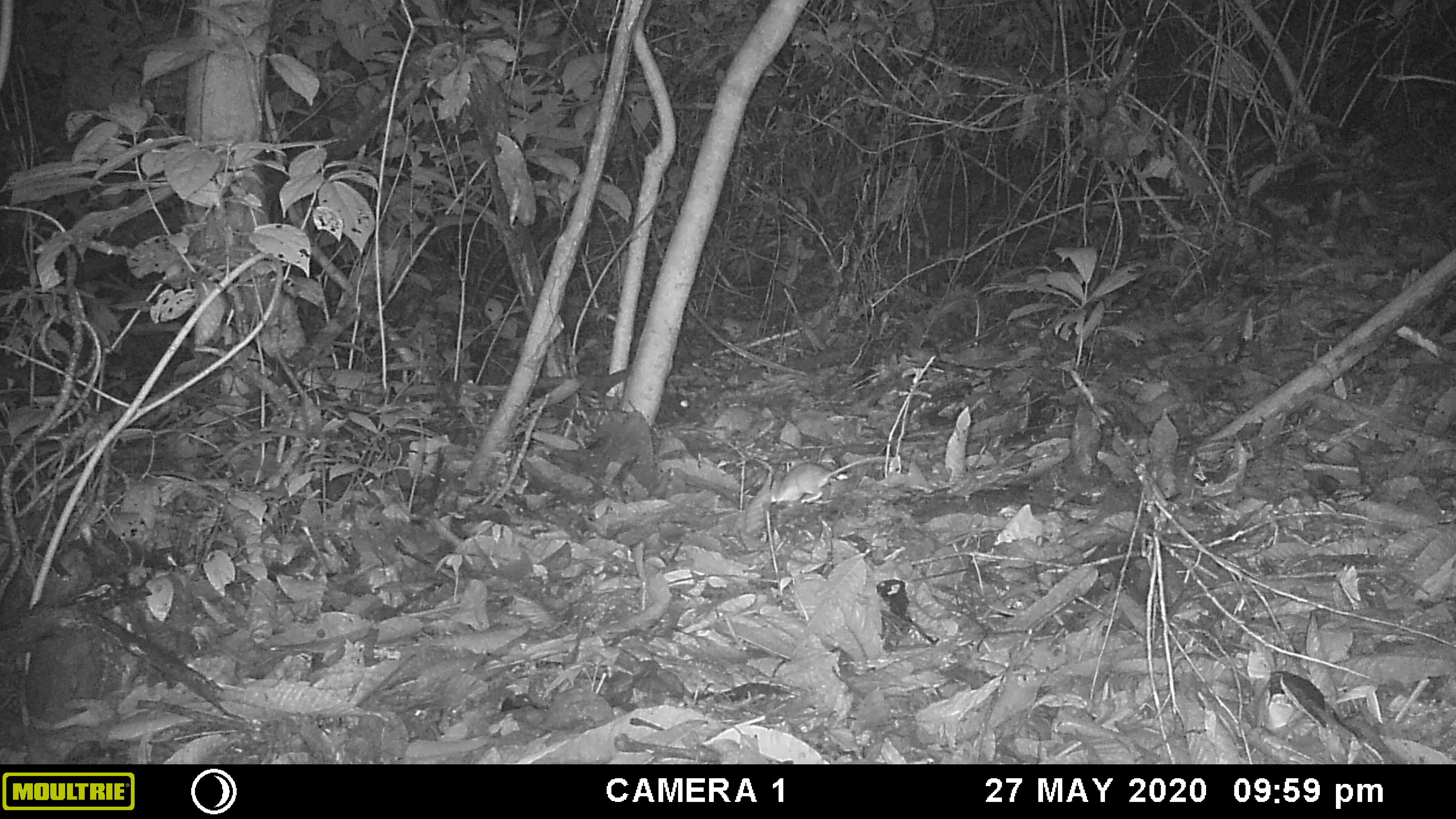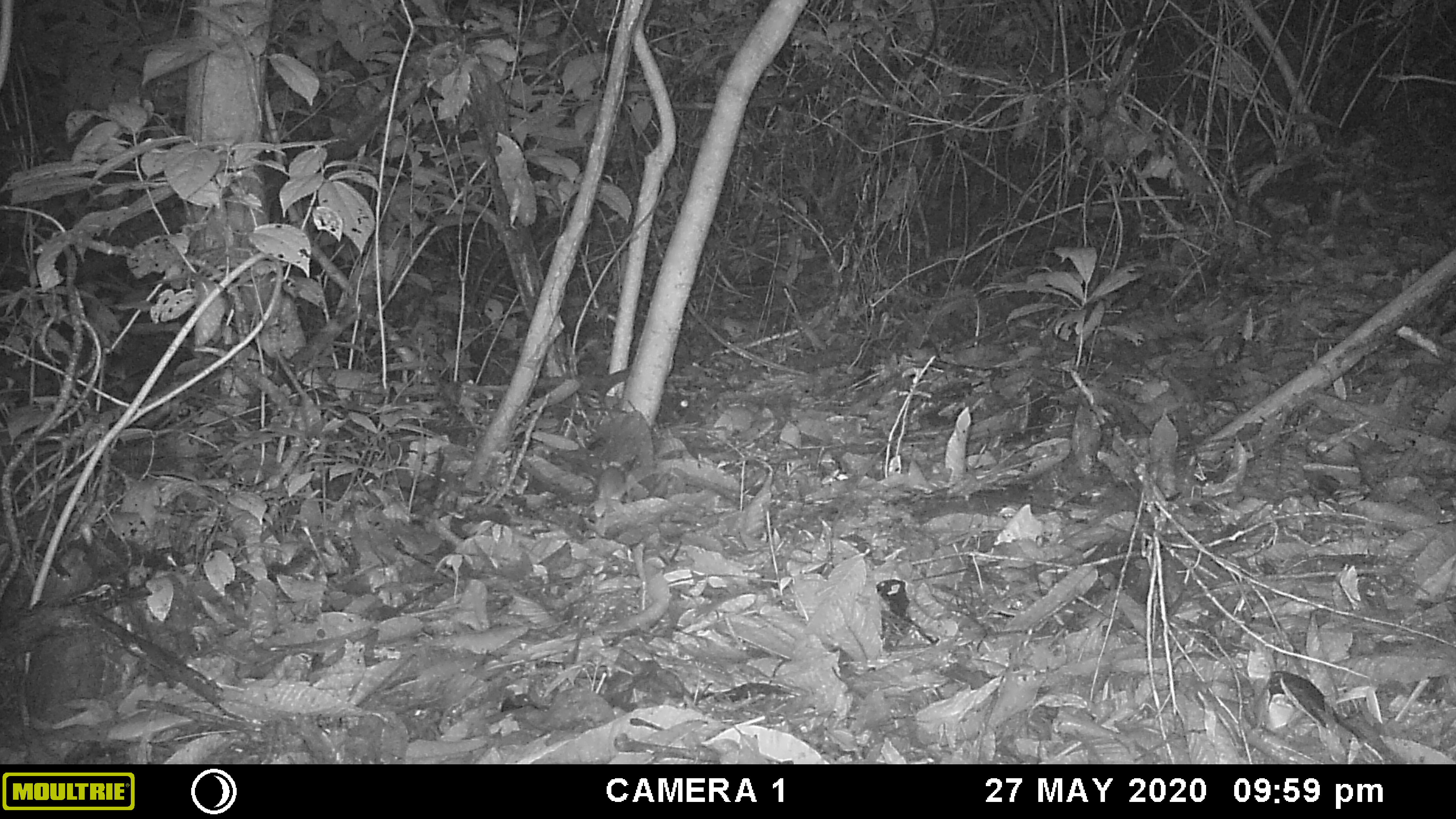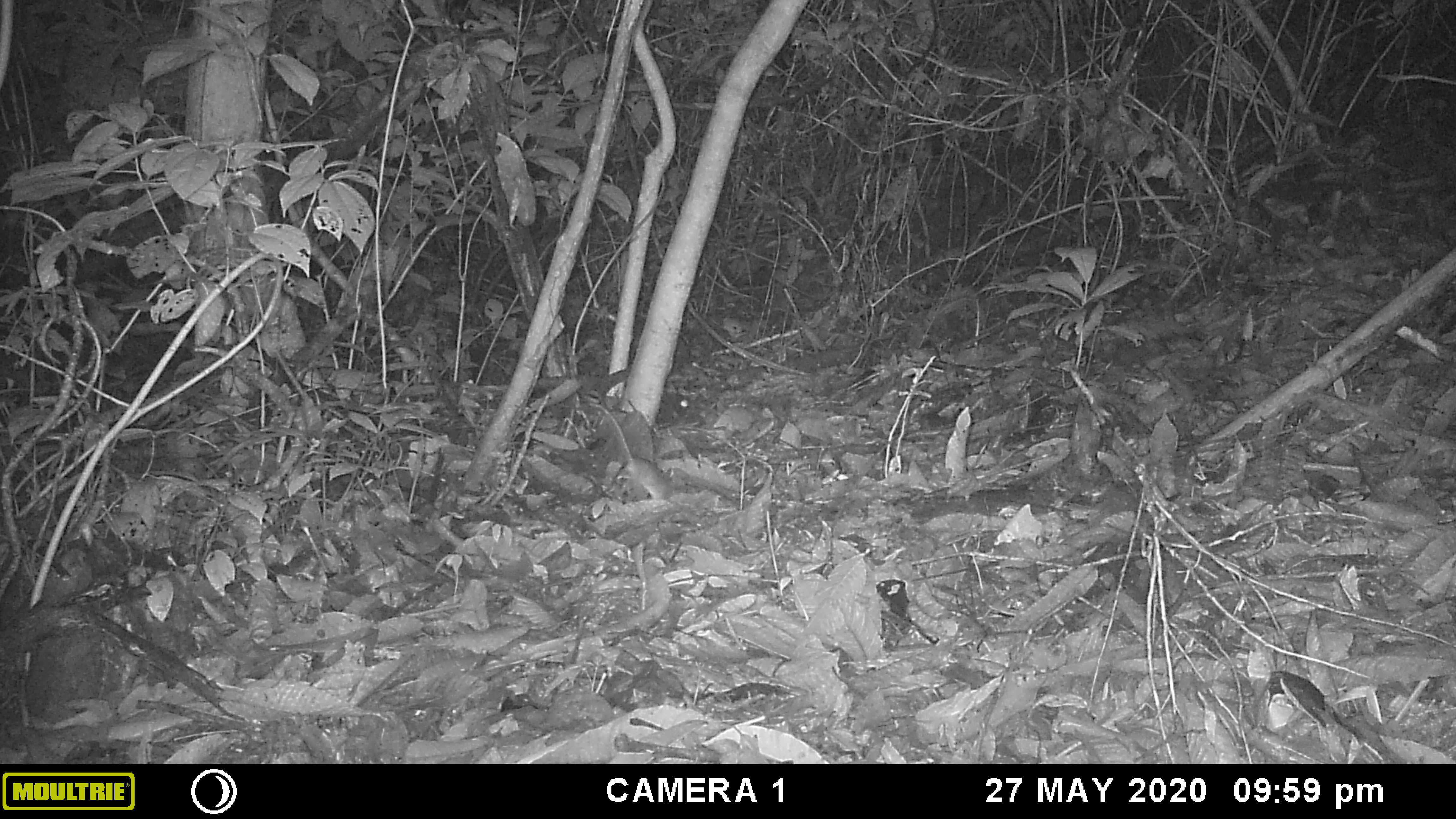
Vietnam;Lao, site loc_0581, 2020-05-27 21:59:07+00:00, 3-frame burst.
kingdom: Animalia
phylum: Chordata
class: Mammalia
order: Rodentia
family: Muridae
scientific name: Muridae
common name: old-world mice and rats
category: unidentified murid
Unidentified murid (old-world mice and rats) (Muridae). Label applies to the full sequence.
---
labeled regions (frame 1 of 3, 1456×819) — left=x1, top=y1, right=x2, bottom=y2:
unidentified murid: left=770, top=456, right=905, bottom=503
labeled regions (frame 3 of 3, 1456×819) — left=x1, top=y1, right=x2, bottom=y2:
unidentified murid: left=588, top=403, right=668, bottom=499